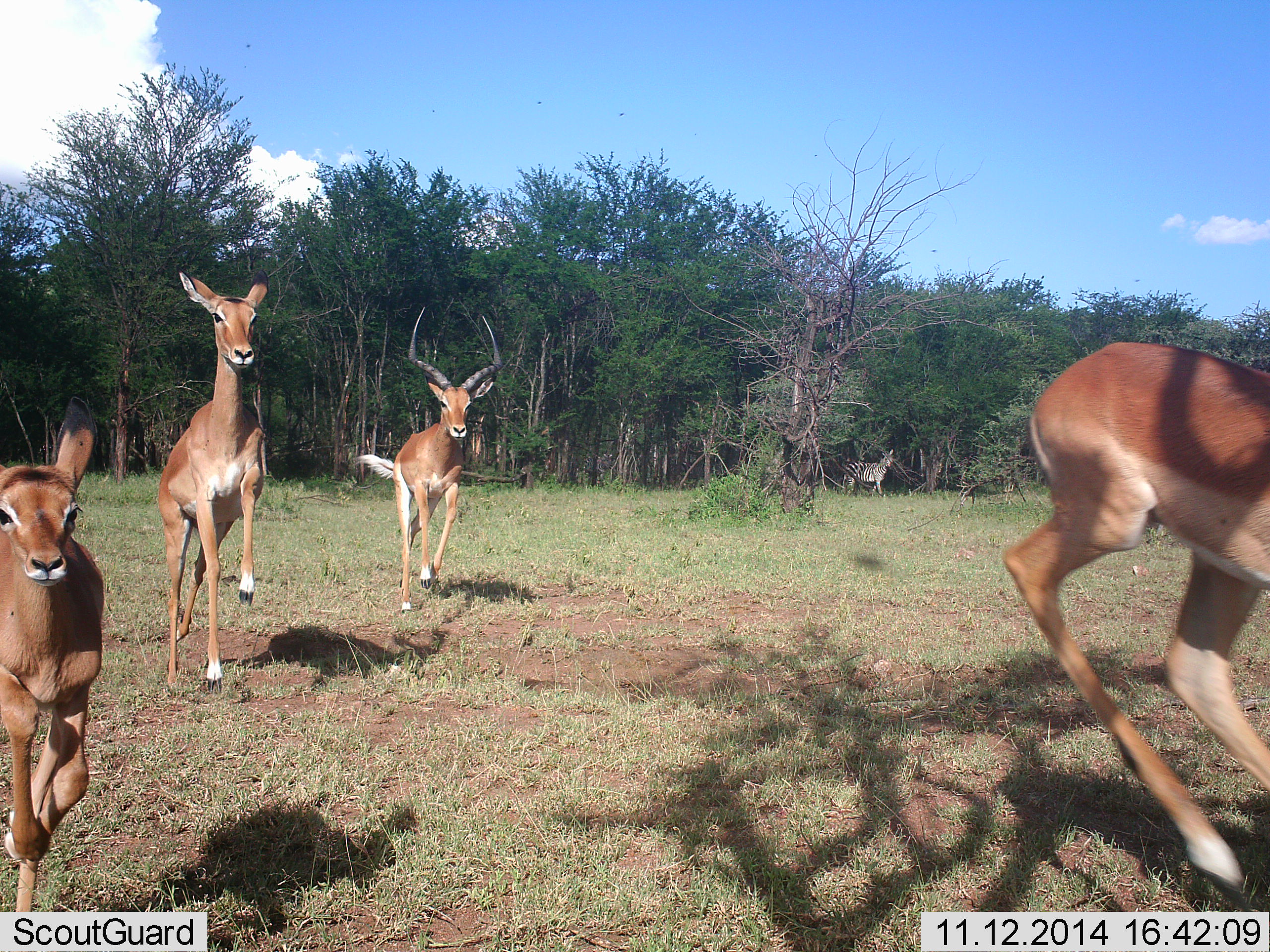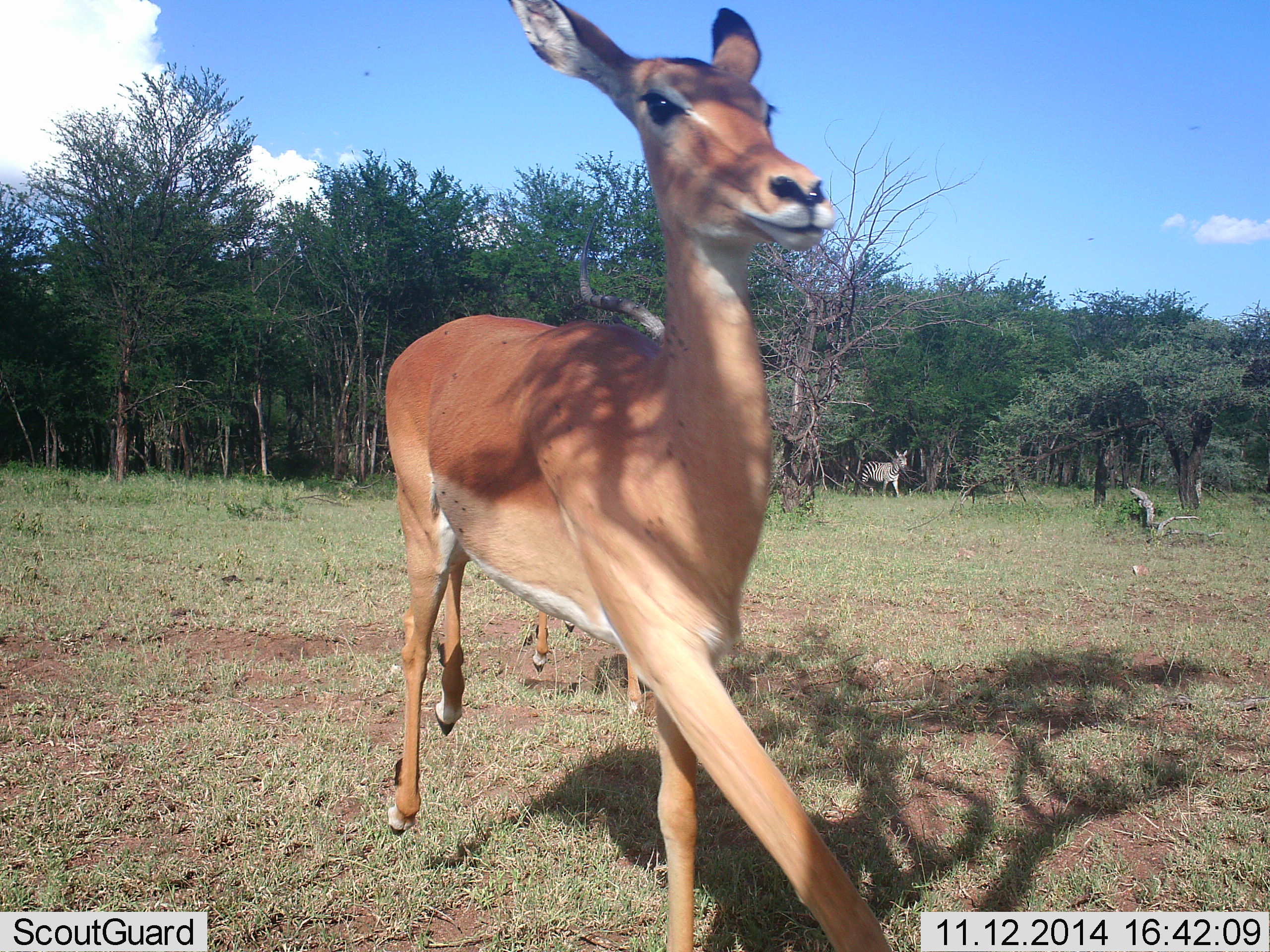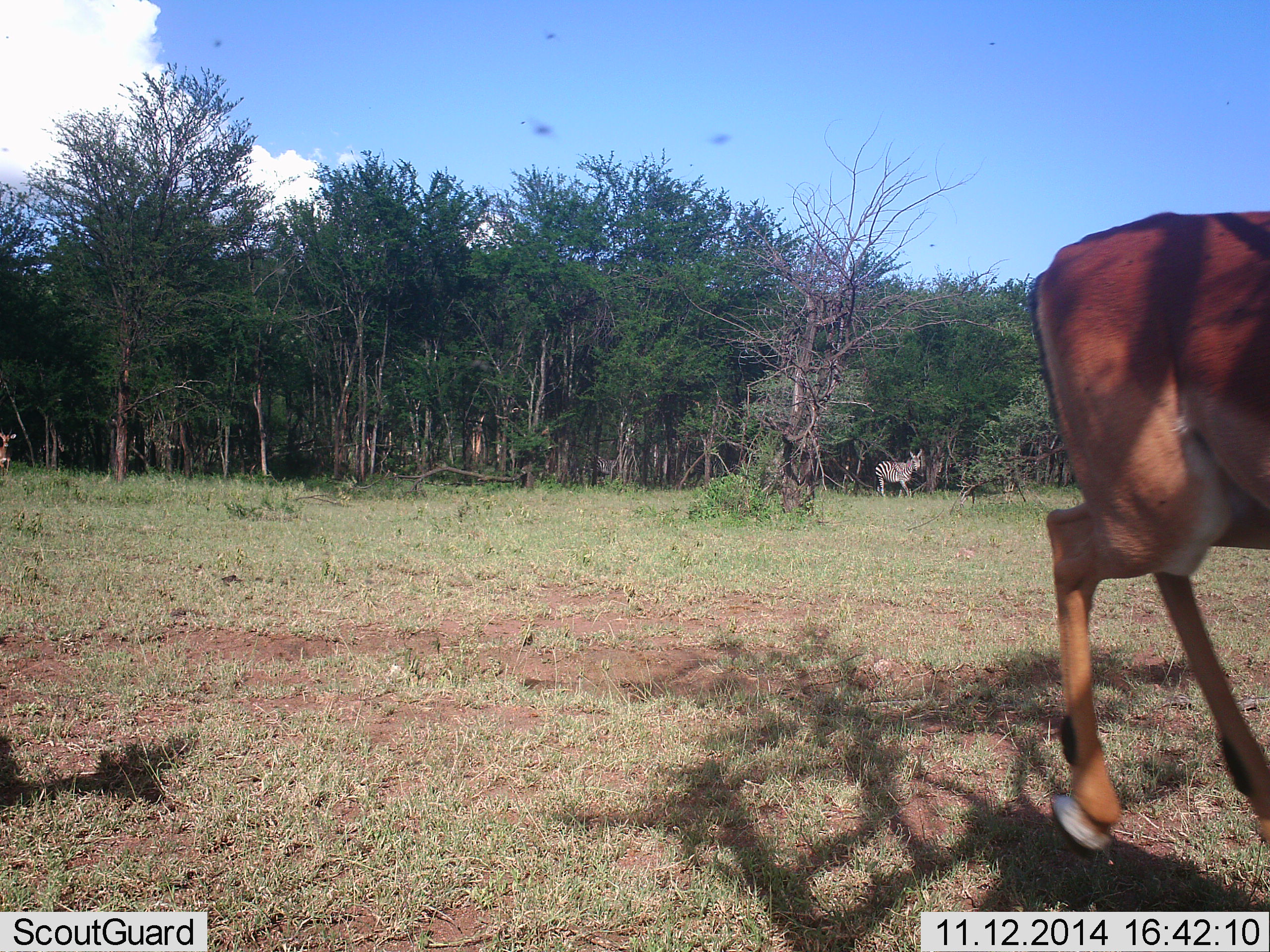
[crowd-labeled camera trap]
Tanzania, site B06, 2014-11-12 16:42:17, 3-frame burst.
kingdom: Animalia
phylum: Chordata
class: Mammalia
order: Artiodactyla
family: Bovidae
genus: Aepyceros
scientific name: Aepyceros melampus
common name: impala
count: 4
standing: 23%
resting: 0%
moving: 92%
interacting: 8%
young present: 38%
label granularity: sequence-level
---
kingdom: Animalia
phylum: Chordata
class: Mammalia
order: Perissodactyla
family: Equidae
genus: Equus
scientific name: Equus quagga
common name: plains zebra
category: zebra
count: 1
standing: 55%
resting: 0%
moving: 73%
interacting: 0%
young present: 0%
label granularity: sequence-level